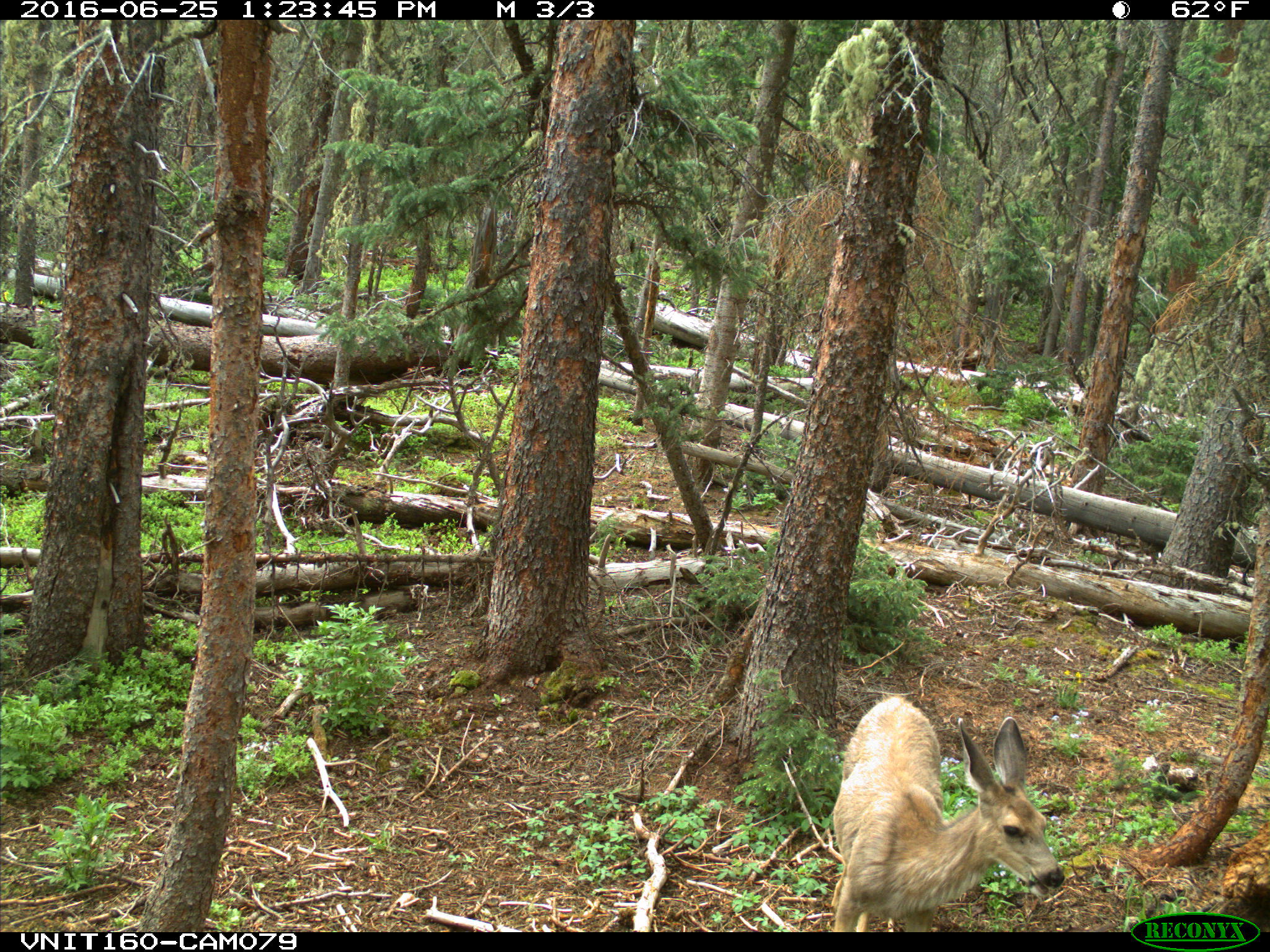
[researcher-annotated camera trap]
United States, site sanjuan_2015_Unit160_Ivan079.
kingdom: Animalia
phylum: Chordata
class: Mammalia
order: Artiodactyla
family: Cervidae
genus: Odocoileus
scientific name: Odocoileus hemionus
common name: mule deer